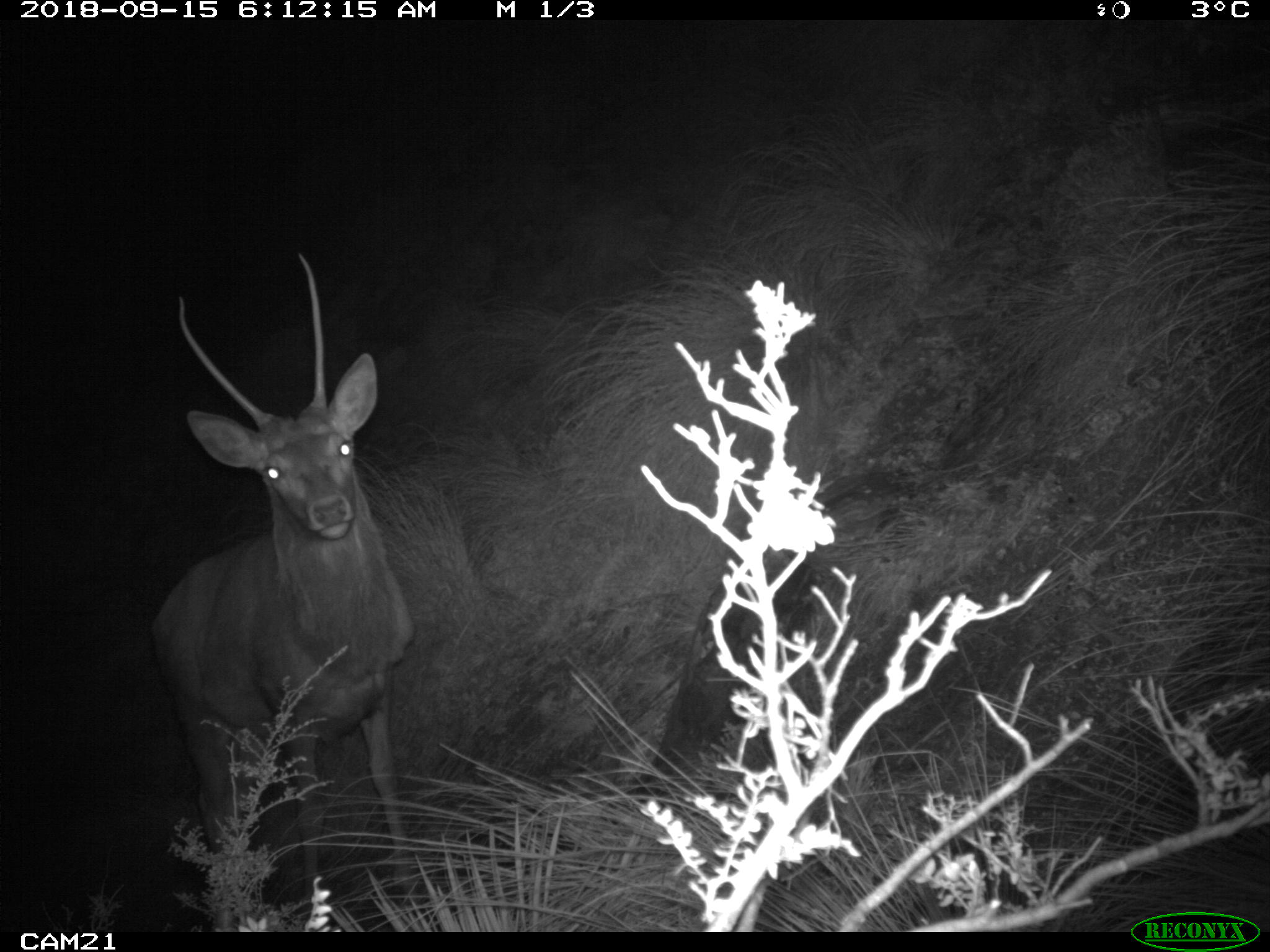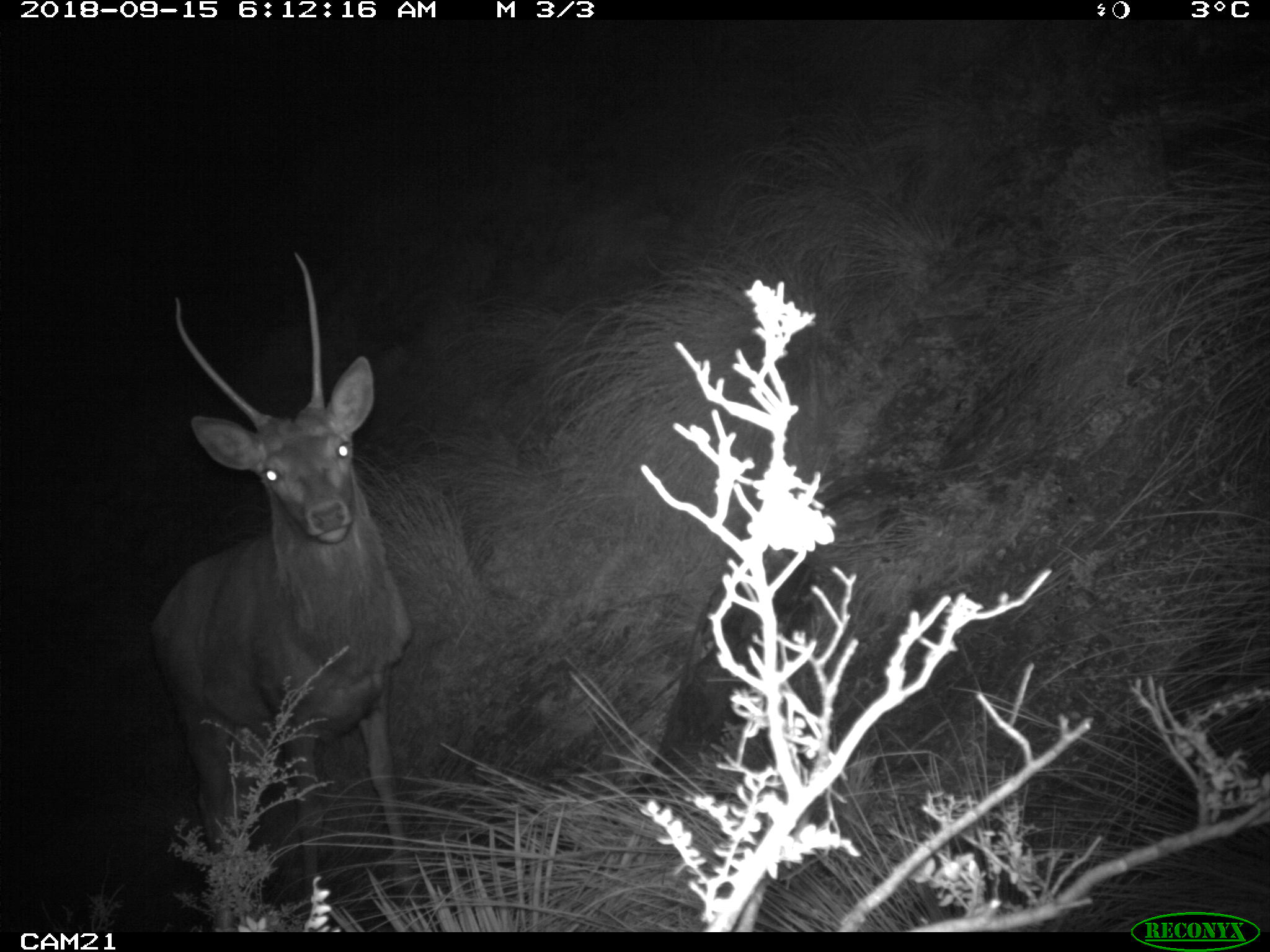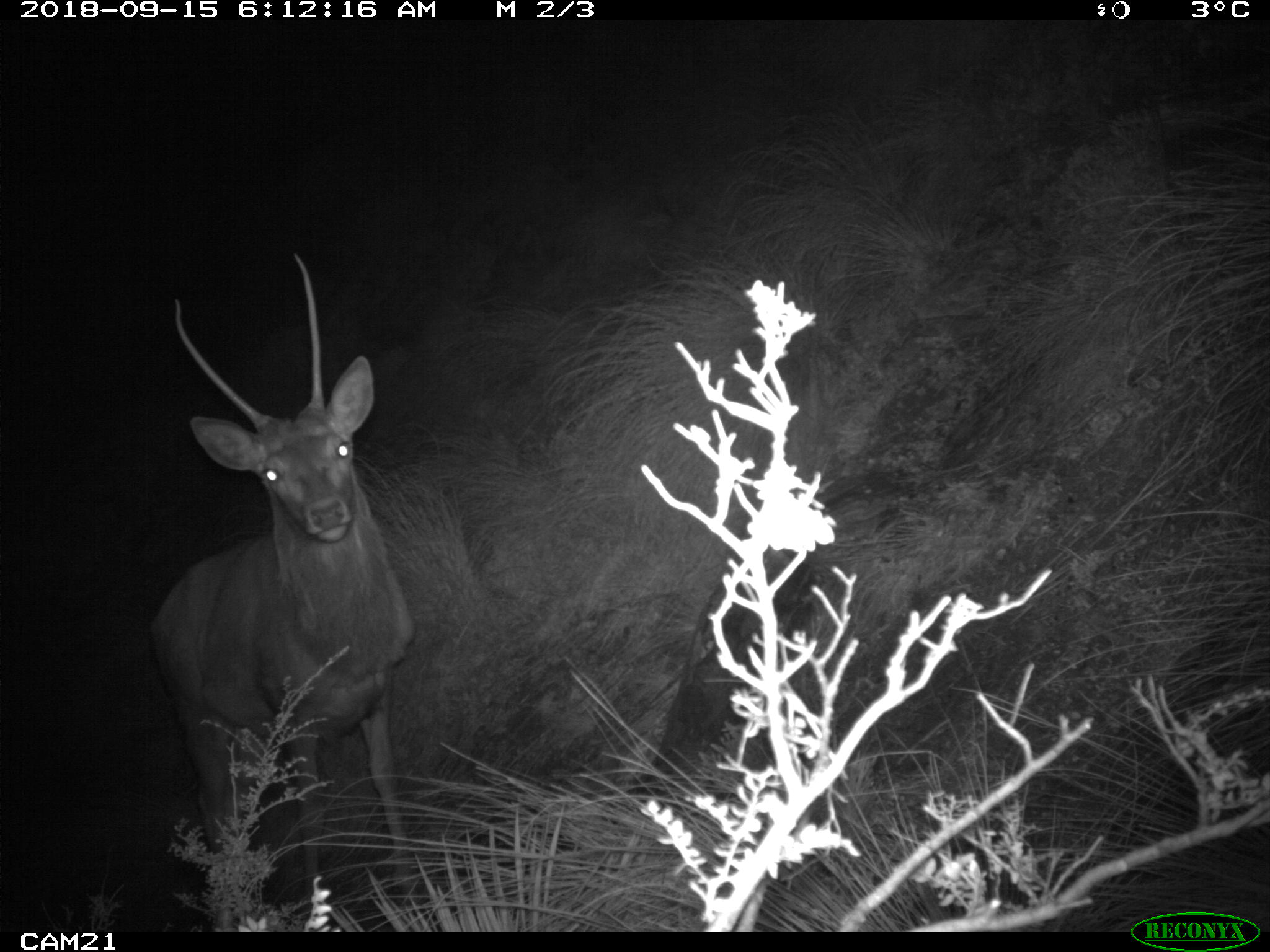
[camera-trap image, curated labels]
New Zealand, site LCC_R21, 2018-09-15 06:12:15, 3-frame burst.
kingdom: Animalia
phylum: Chordata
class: Mammalia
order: Artiodactyla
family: Cervidae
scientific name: Cervidae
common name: deer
Deer (Cervidae).